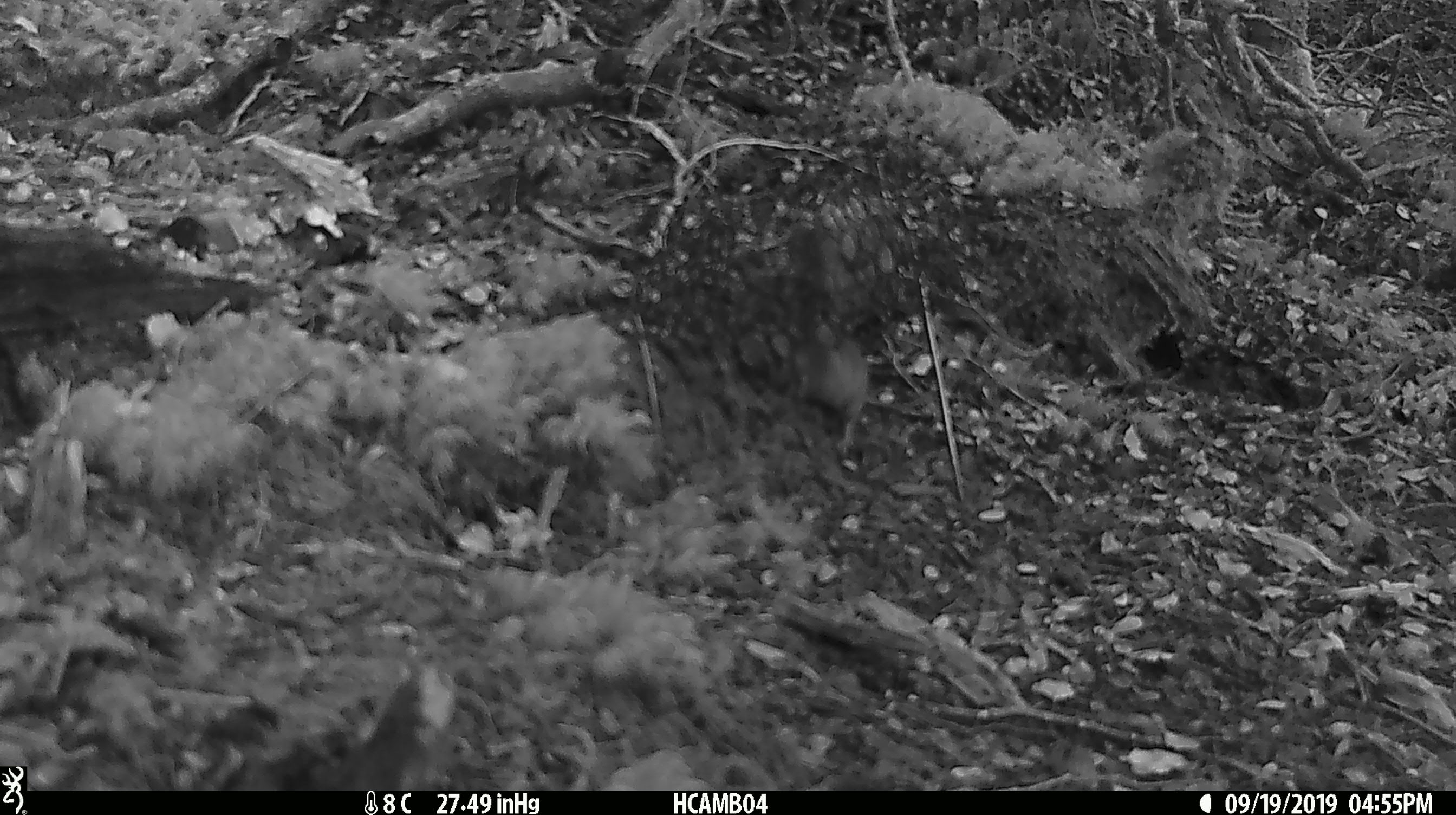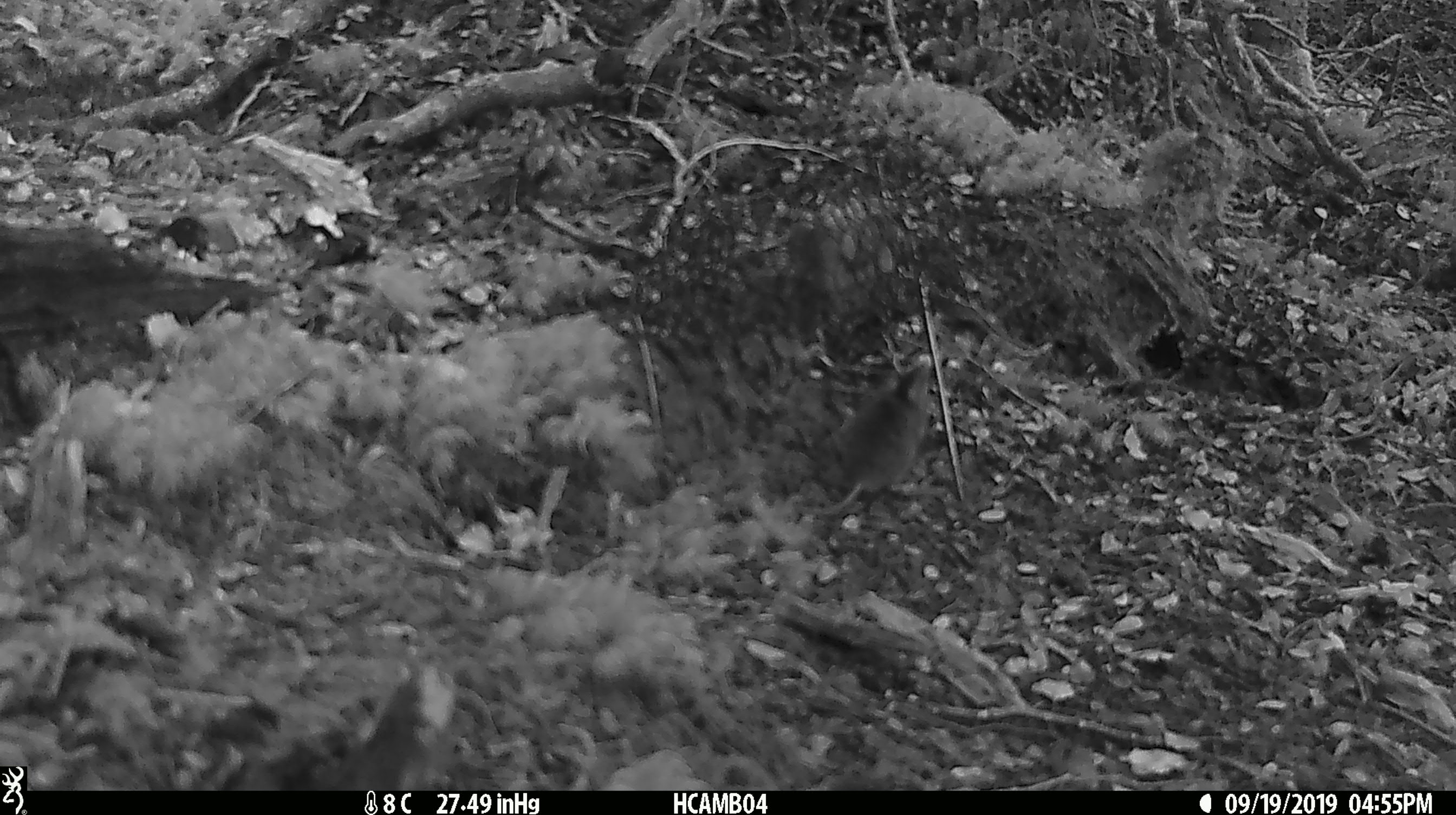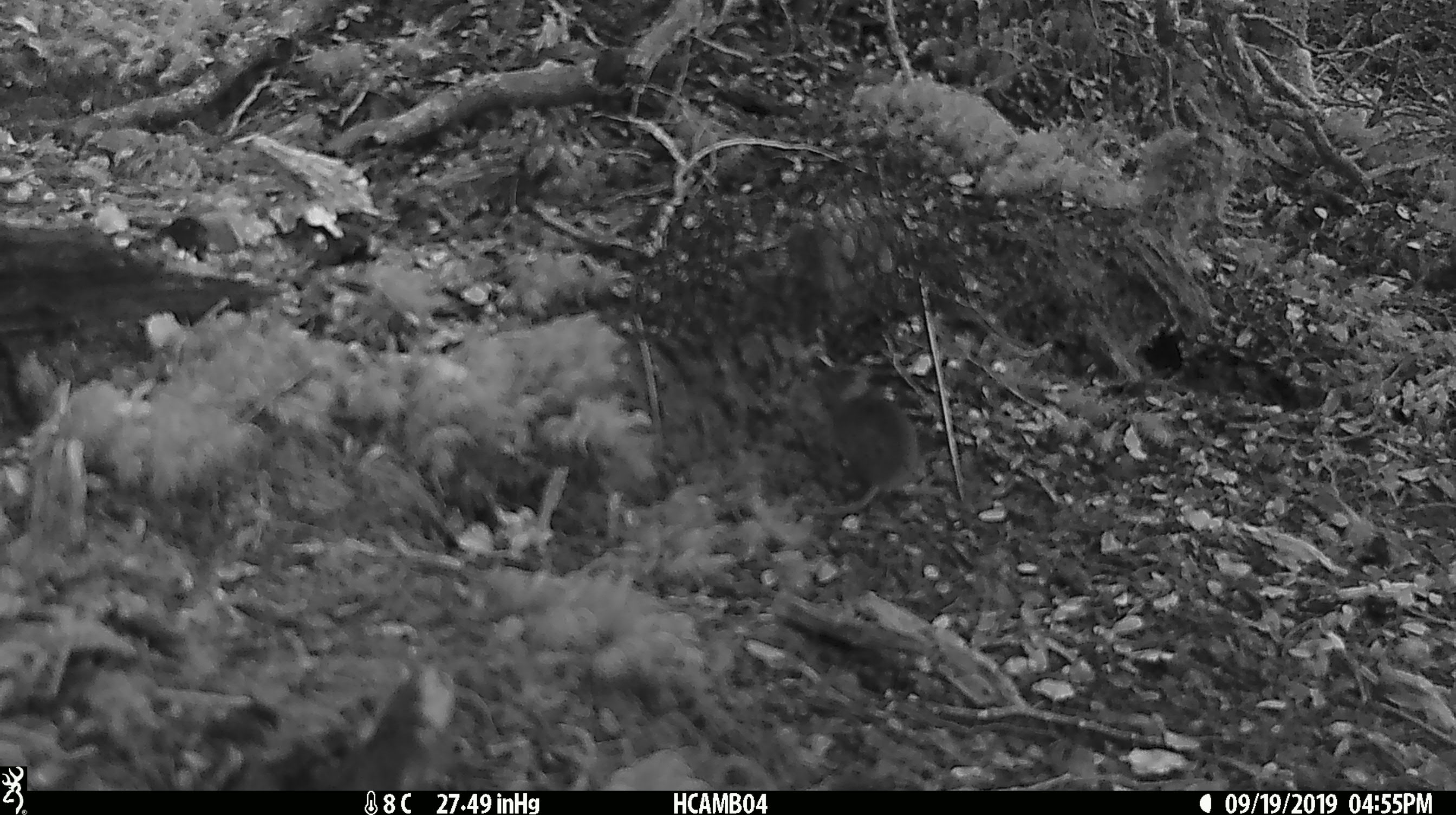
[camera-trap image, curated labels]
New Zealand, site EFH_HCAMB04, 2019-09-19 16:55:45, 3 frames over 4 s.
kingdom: Animalia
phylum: Chordata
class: Mammalia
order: Rodentia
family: Muridae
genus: Mus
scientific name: Mus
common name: mouse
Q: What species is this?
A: Mouse (Mus).